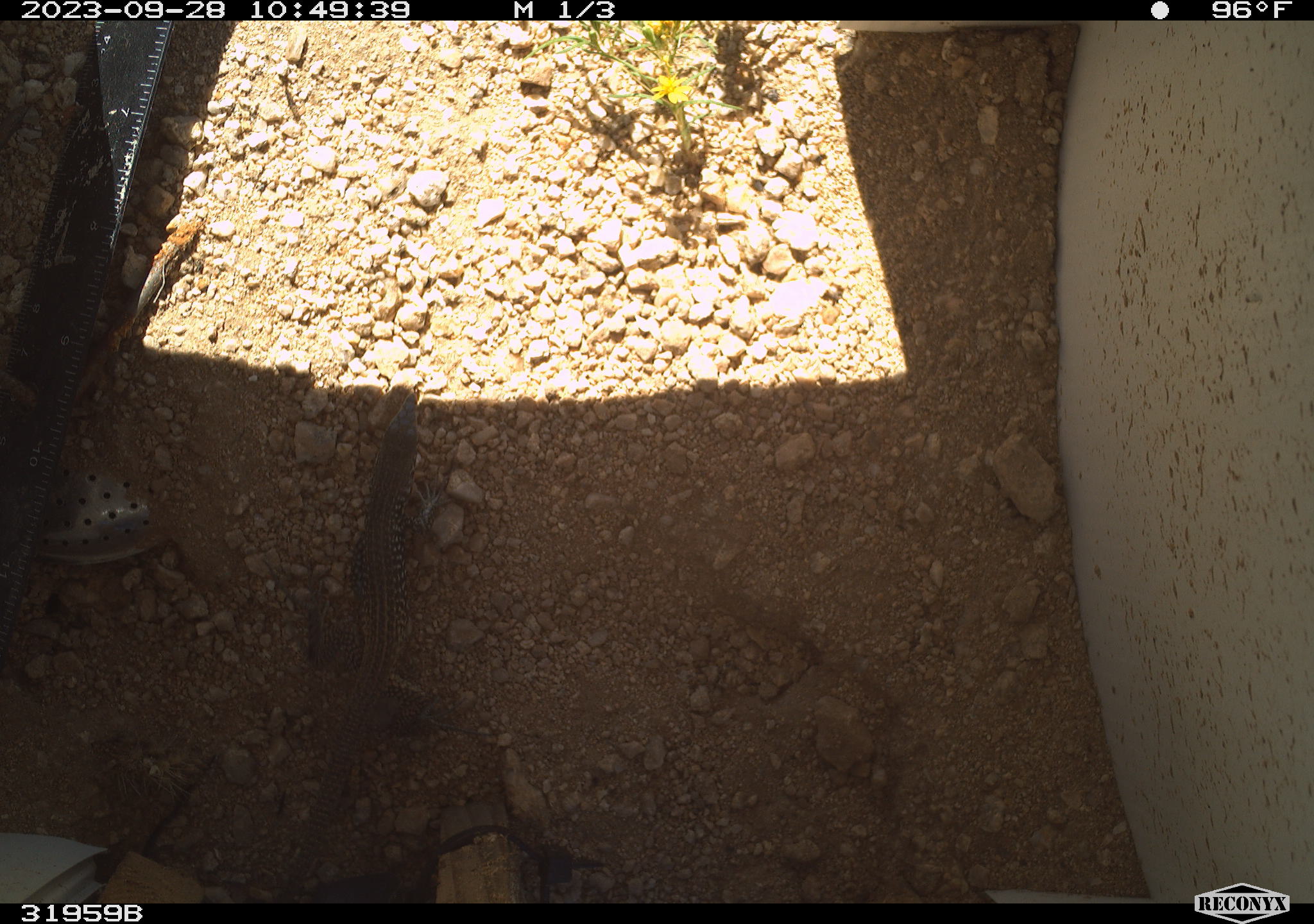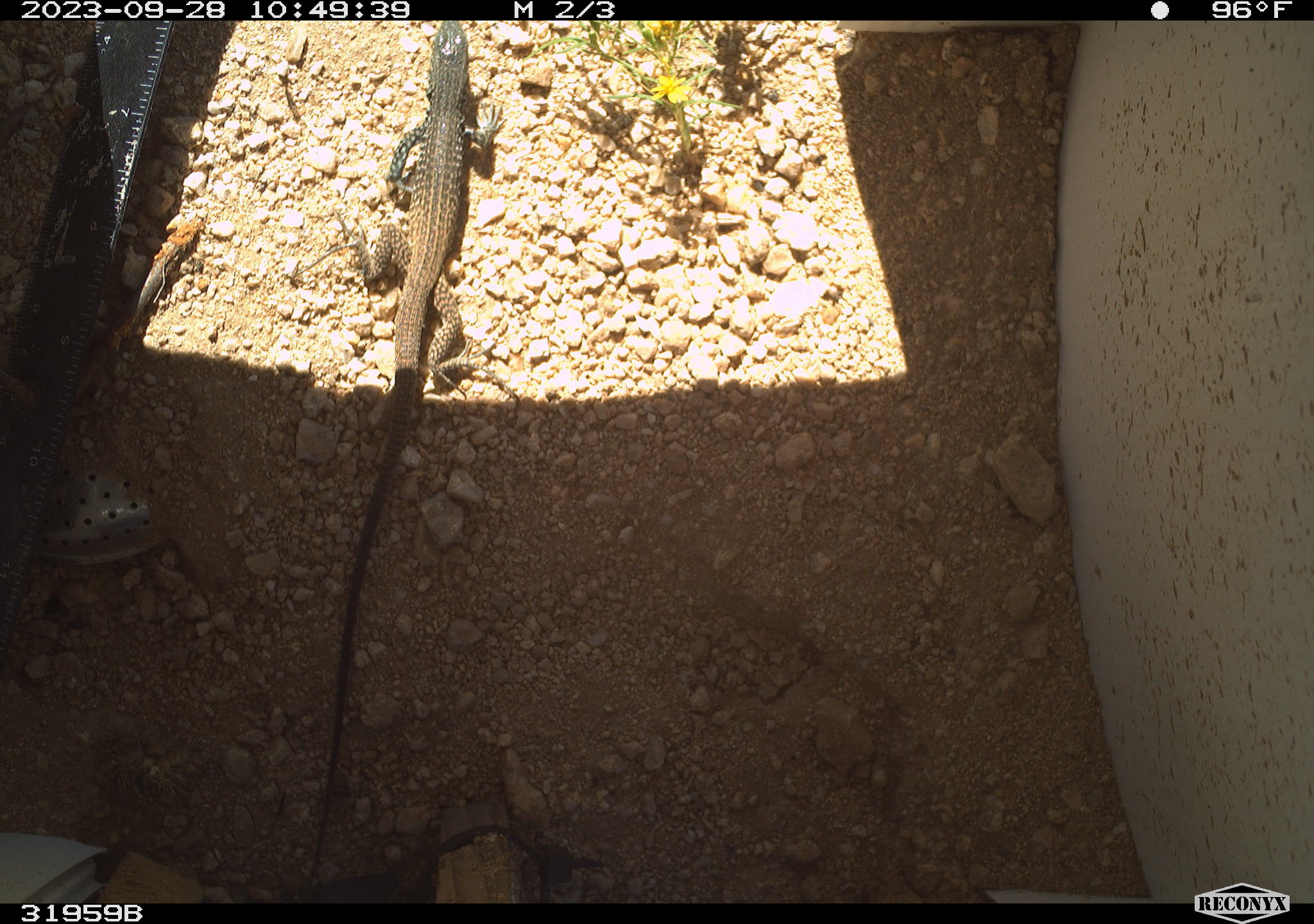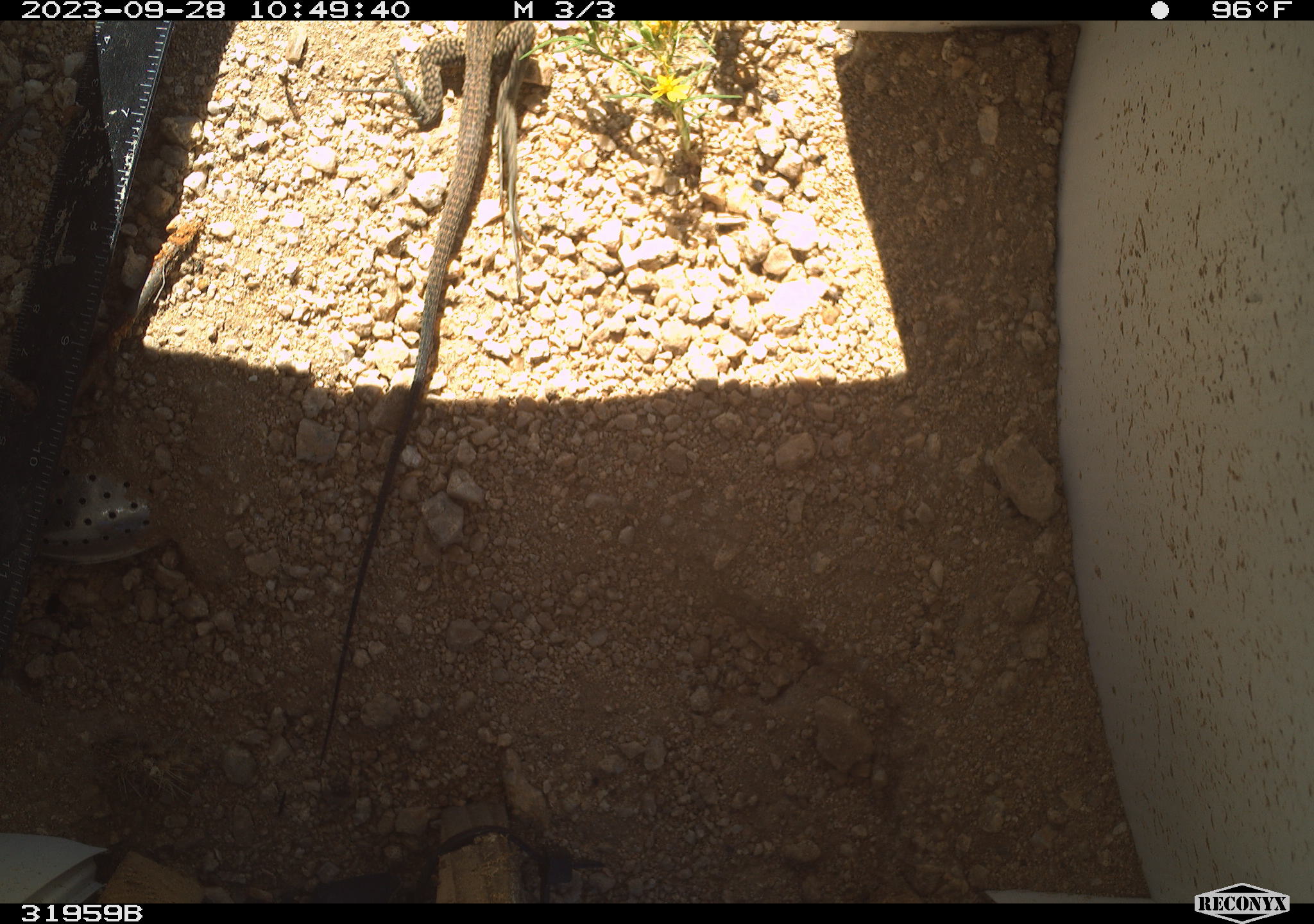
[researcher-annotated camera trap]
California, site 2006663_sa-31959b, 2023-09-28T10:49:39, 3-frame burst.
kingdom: Animalia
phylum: Chordata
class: Reptilia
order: Squamata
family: Teiidae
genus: Aspidoscelis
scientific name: Aspidoscelis tigris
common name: western whiptail